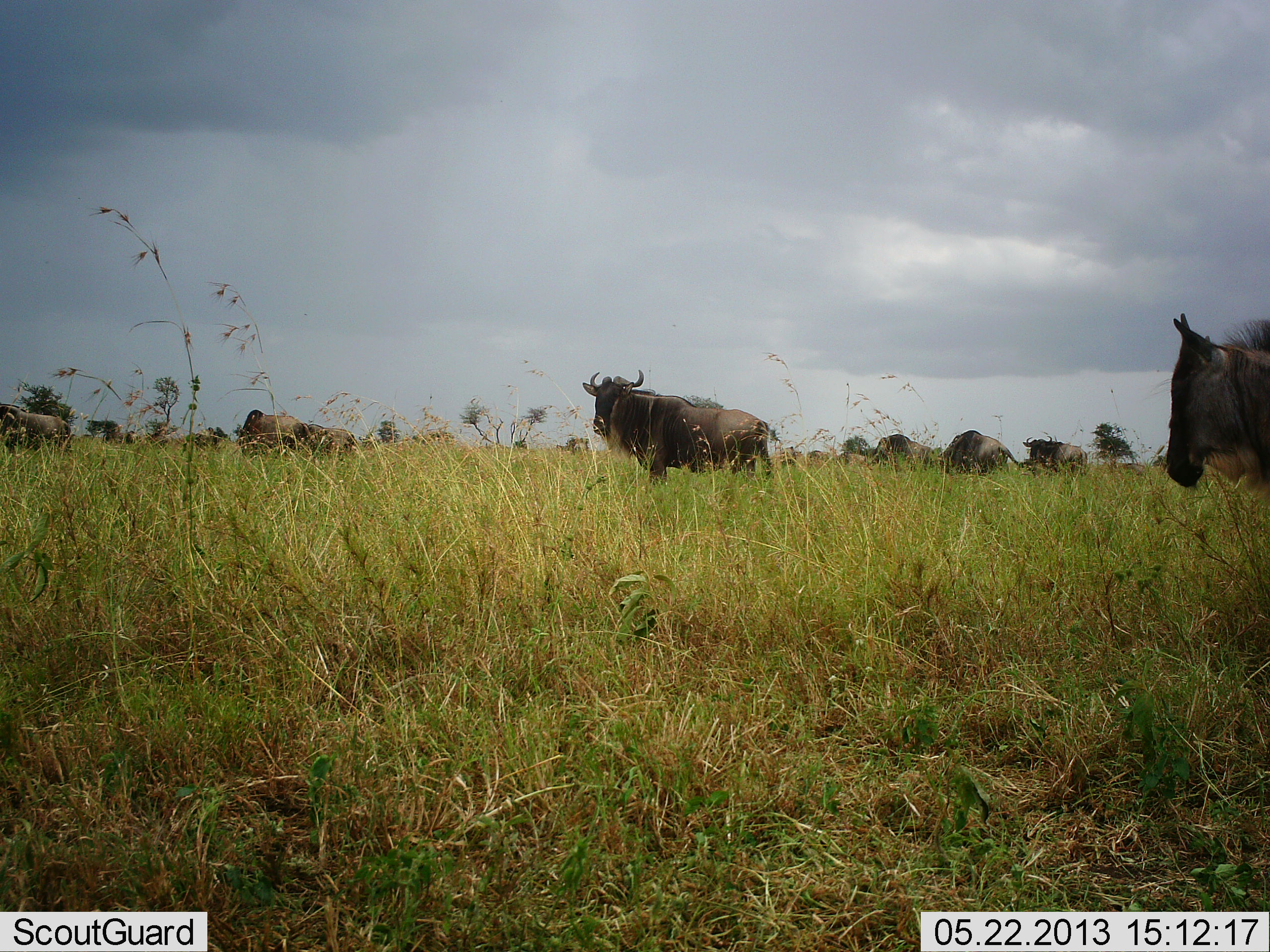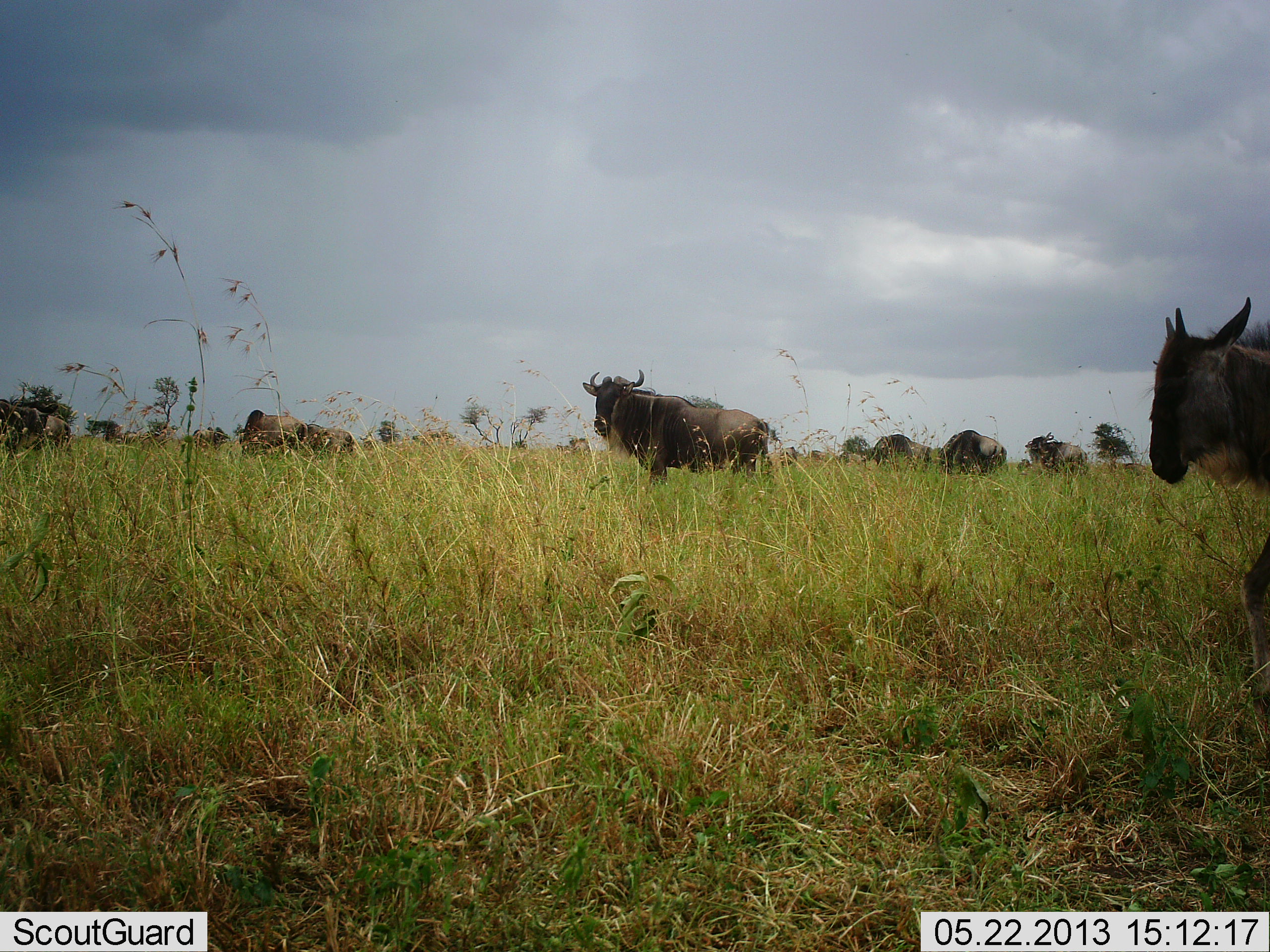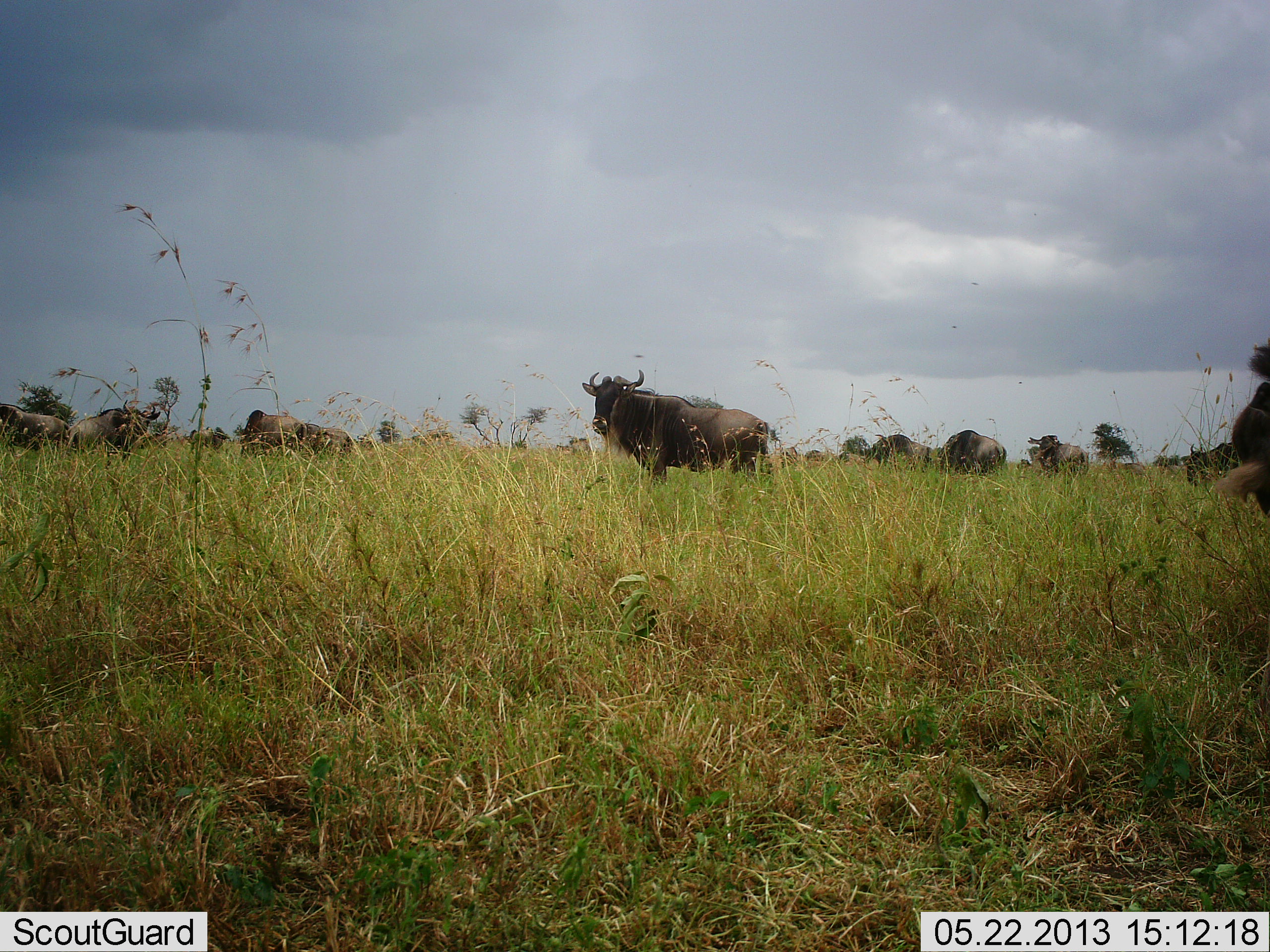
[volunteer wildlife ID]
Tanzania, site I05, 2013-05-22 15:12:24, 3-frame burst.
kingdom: Animalia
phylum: Chordata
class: Mammalia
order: Artiodactyla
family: Bovidae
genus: Connochaetes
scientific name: Connochaetes taurinus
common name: blue wildebeest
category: wildebeest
Wildebeest (blue wildebeest) (Connochaetes taurinus), count 11-50. Behavior (volunteer vote fractions): standing 80%, resting 10%, moving 80%, interacting 10%. Young present (vote fraction): 10%. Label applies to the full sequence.